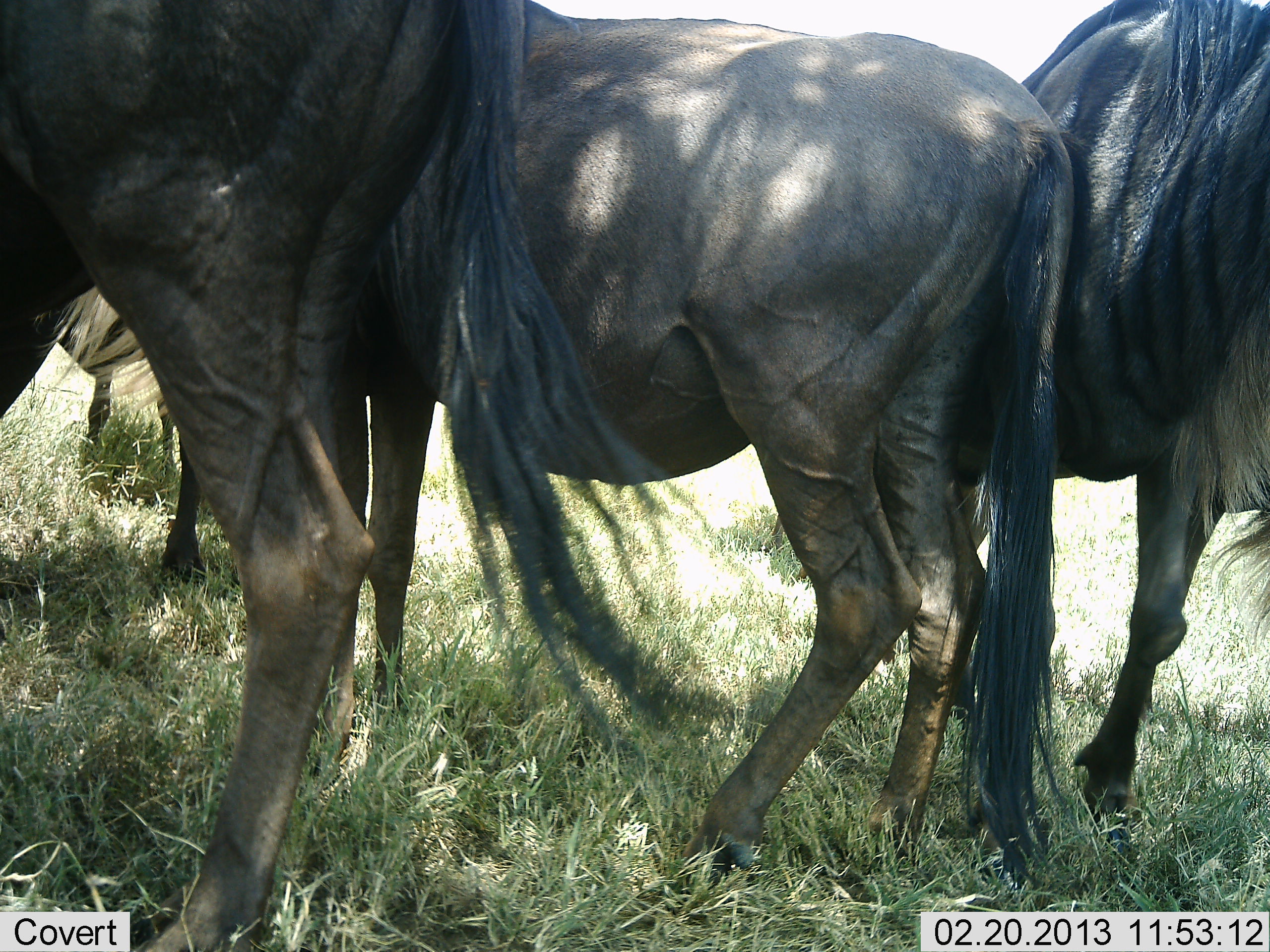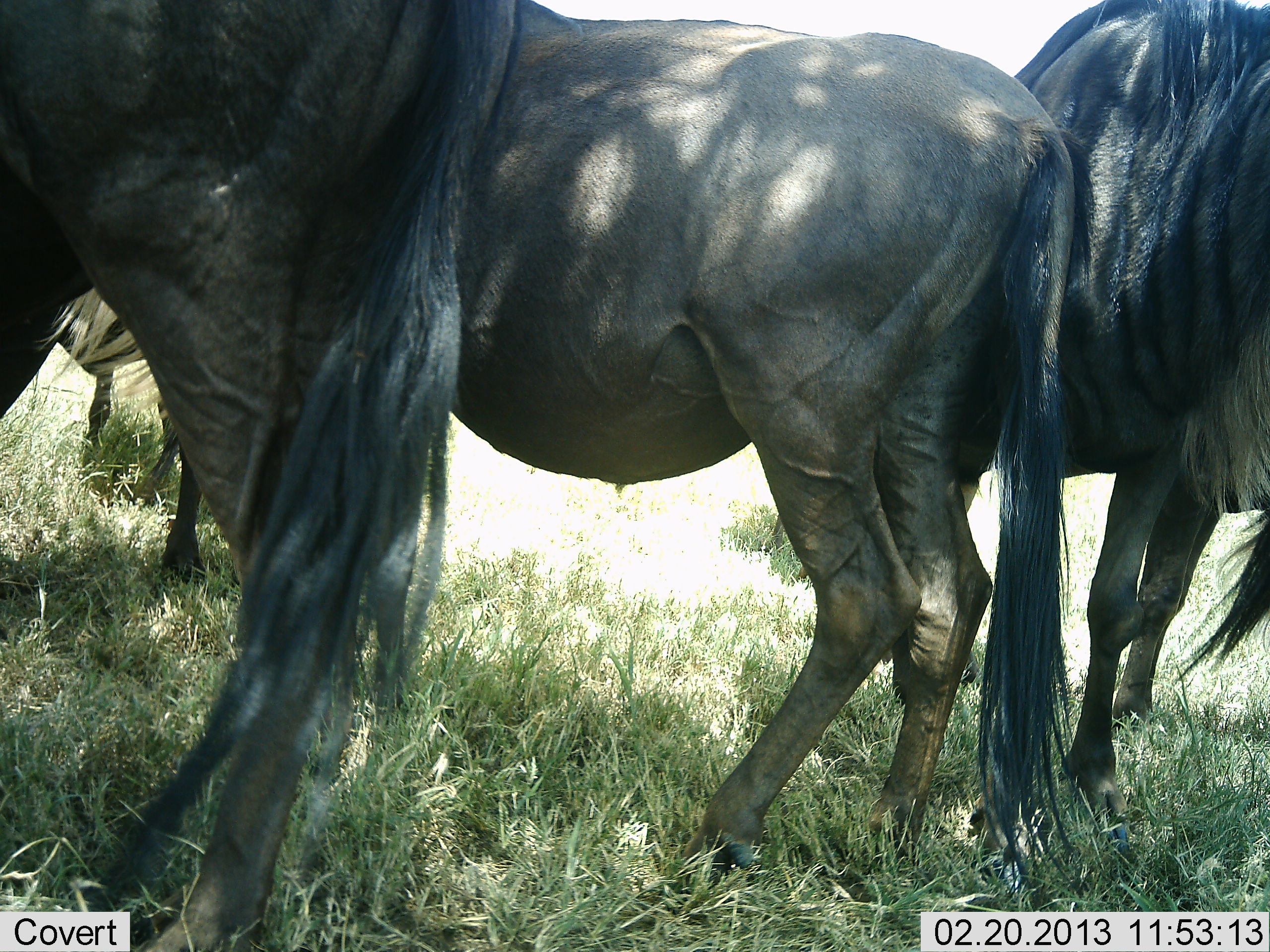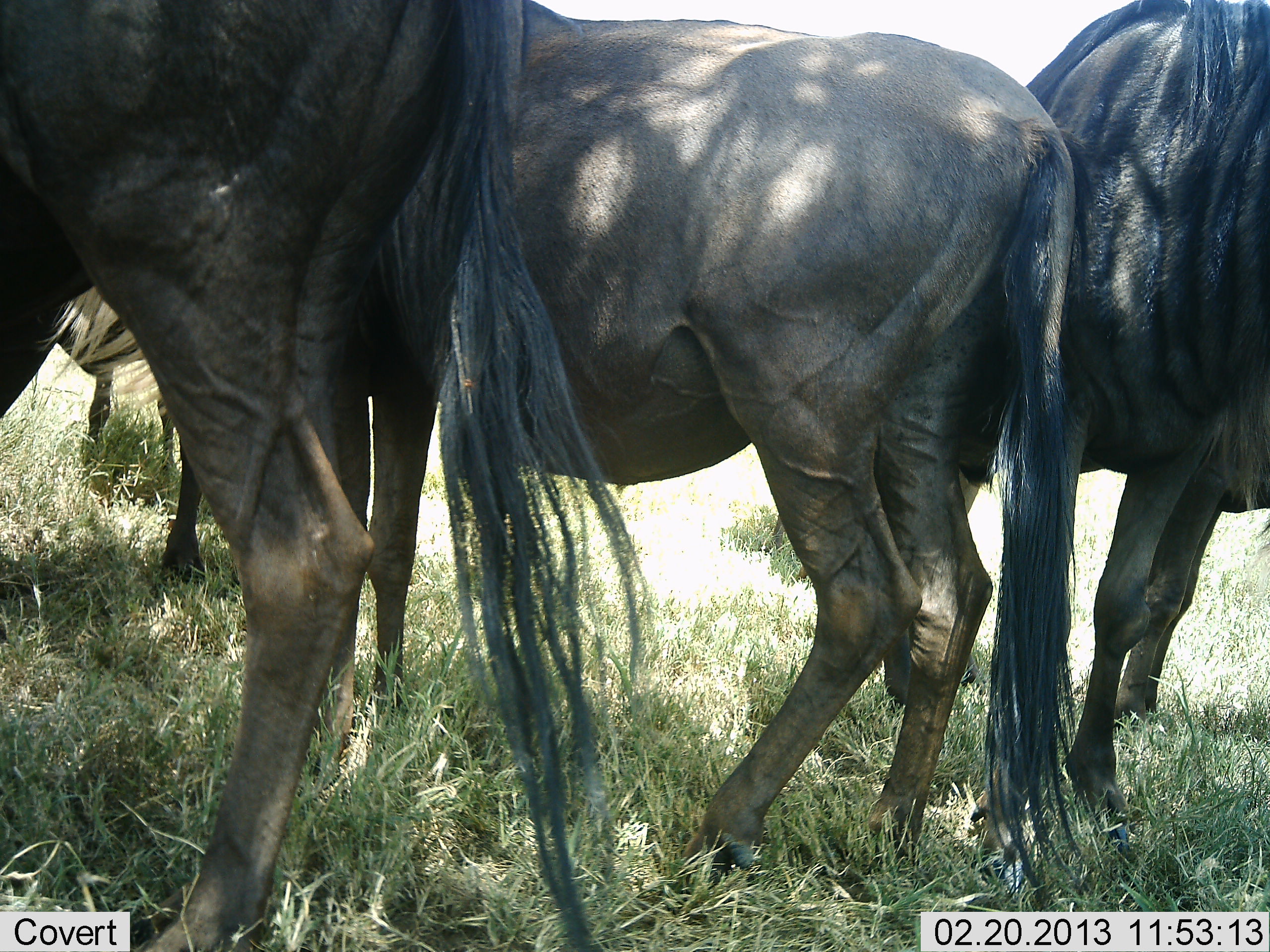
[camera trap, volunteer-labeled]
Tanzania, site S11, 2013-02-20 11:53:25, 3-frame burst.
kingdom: Animalia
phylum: Chordata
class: Mammalia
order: Artiodactyla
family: Bovidae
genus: Connochaetes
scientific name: Connochaetes taurinus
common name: blue wildebeest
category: wildebeest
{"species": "wildebeest (blue wildebeest) (Connochaetes taurinus)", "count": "3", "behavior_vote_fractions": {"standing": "95%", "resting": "9%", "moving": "0%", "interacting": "0%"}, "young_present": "0%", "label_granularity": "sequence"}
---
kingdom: Animalia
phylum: Chordata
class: Mammalia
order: Perissodactyla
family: Equidae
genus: Equus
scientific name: Equus quagga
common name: plains zebra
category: zebra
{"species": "zebra (plains zebra) (Equus quagga)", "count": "1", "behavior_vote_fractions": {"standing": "100%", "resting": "0%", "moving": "0%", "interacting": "0%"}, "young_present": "0%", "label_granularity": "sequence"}